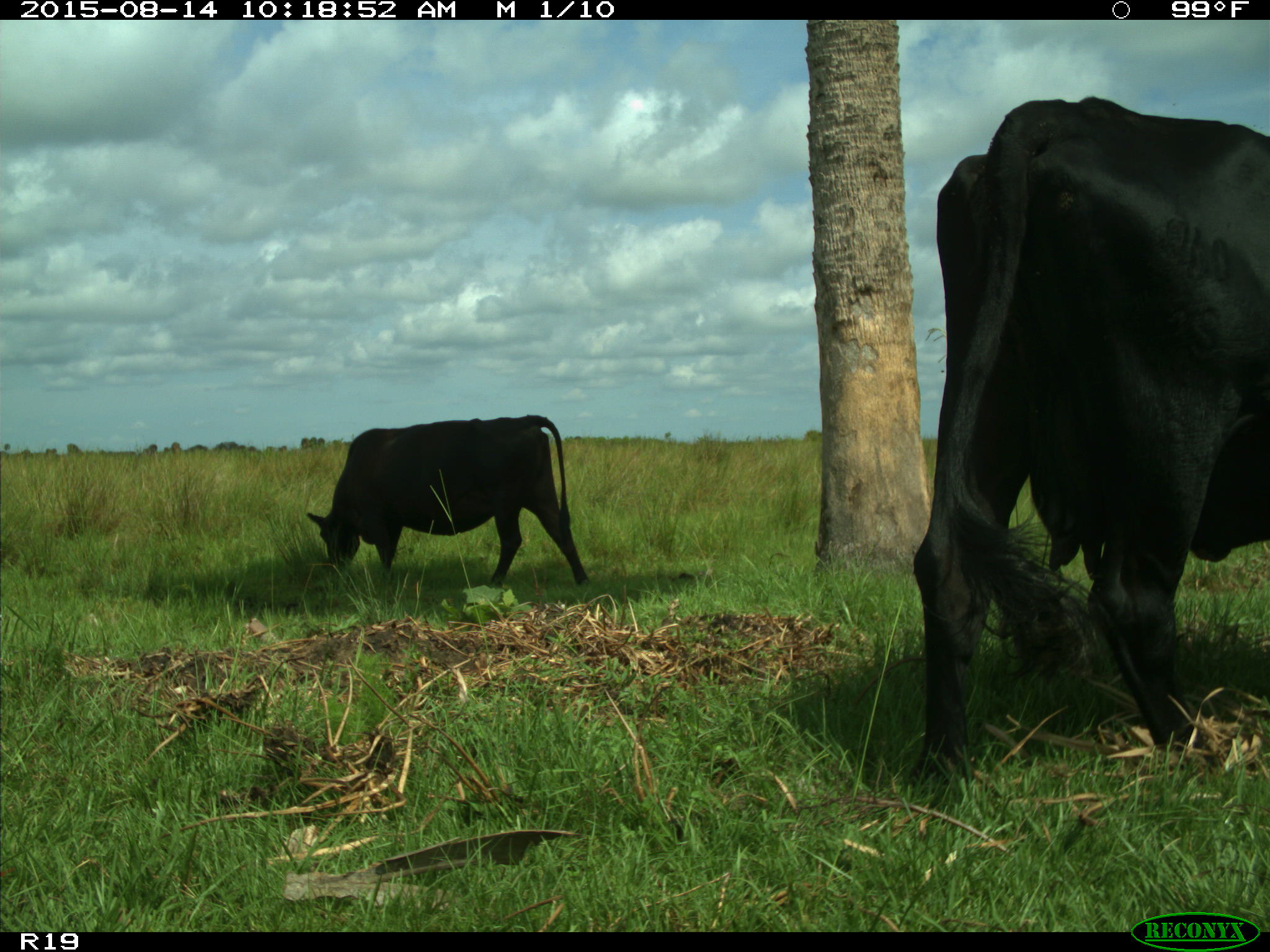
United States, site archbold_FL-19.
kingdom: Animalia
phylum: Chordata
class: Mammalia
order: Artiodactyla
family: Bovidae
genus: Bos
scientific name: Bos taurus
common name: domestic cow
Bos taurus (domestic cow).